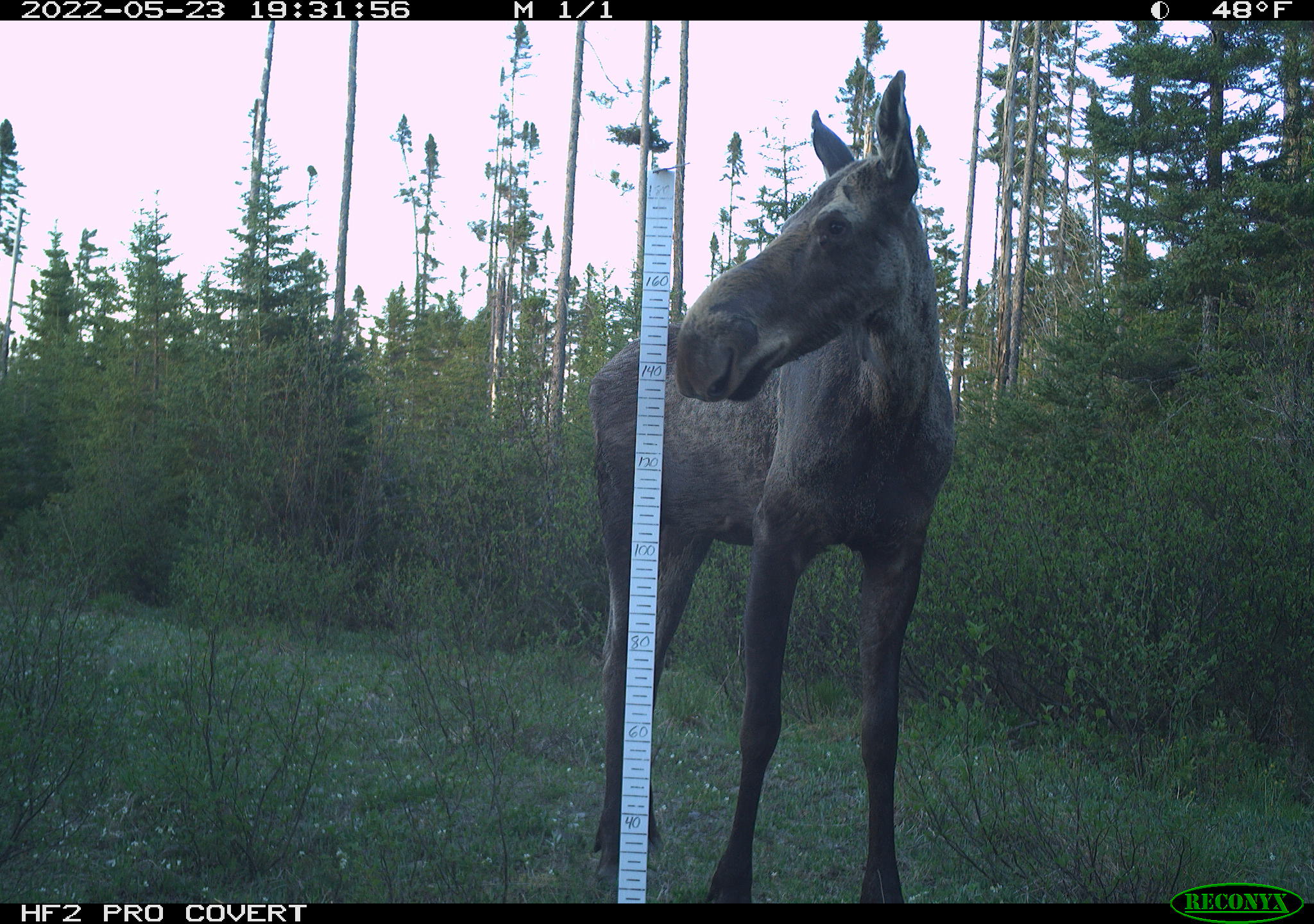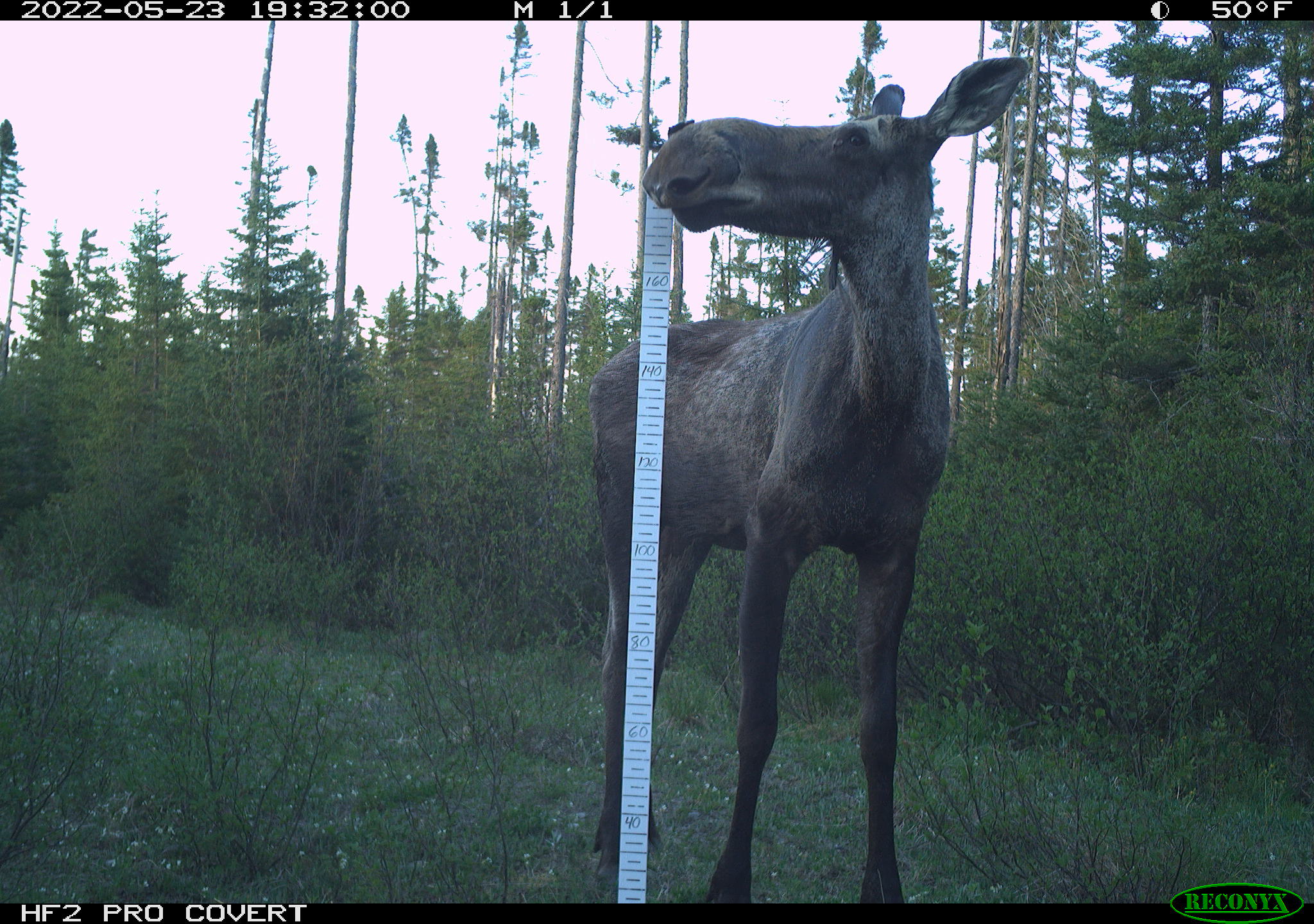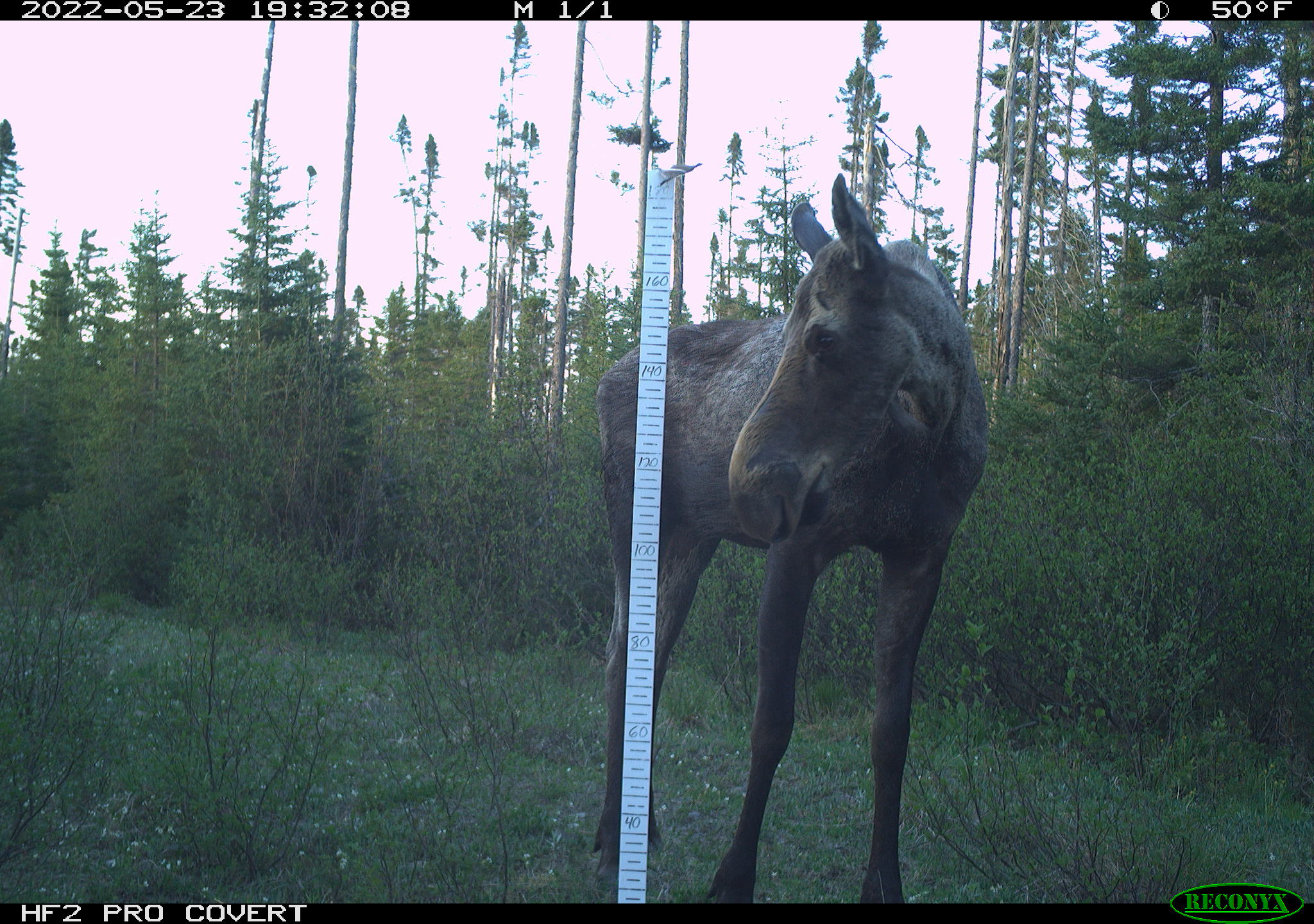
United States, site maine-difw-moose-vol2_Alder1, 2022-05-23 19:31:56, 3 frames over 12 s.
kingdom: Animalia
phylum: Chordata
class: Mammalia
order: Artiodactyla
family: Cervidae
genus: Alces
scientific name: Alces alces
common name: moose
Moose (Alces alces).